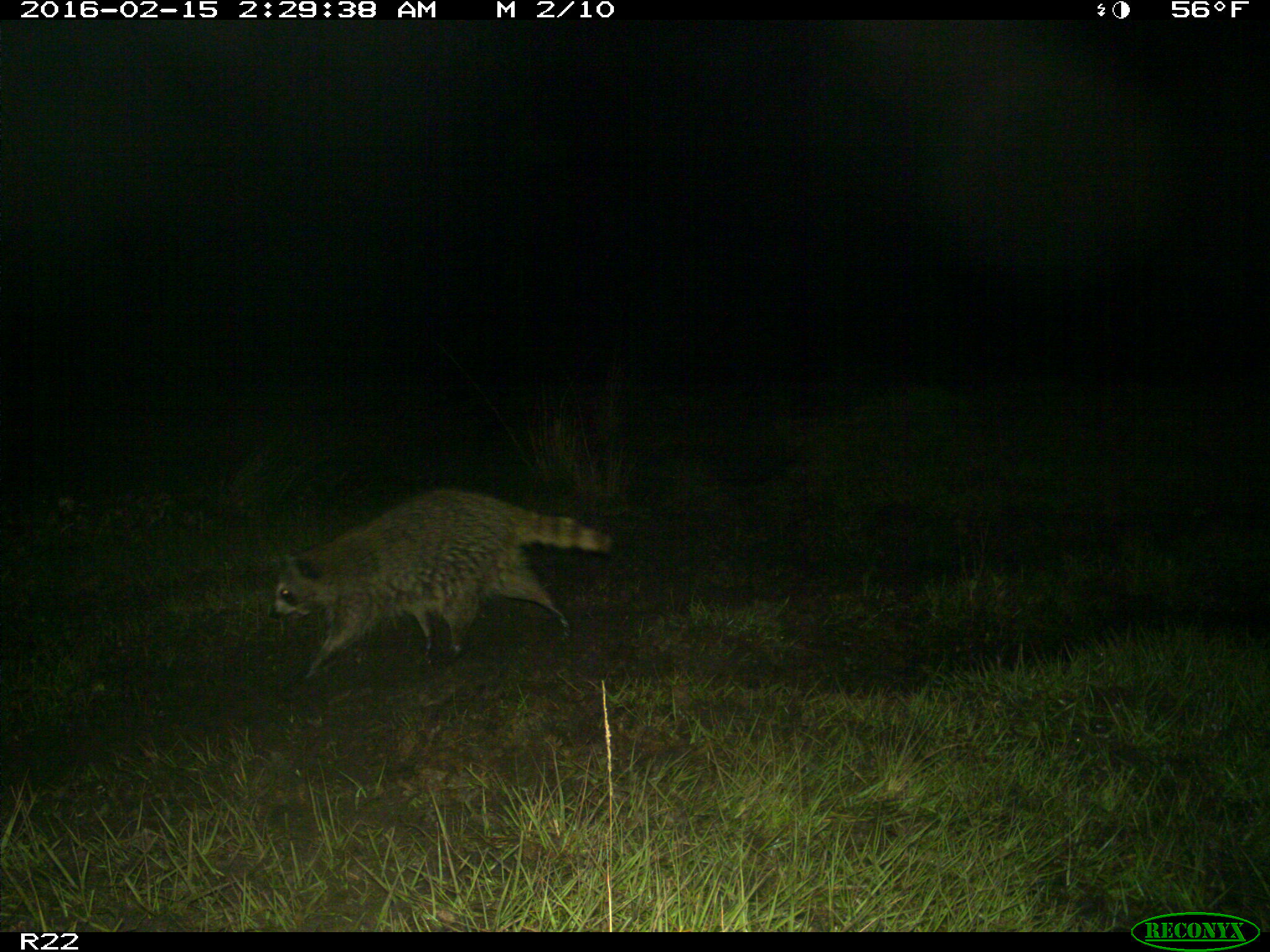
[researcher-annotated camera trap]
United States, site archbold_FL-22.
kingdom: Animalia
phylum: Chordata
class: Mammalia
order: Carnivora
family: Procyonidae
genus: Procyon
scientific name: Procyon lotor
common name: common raccoon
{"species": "Procyon lotor (common raccoon)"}